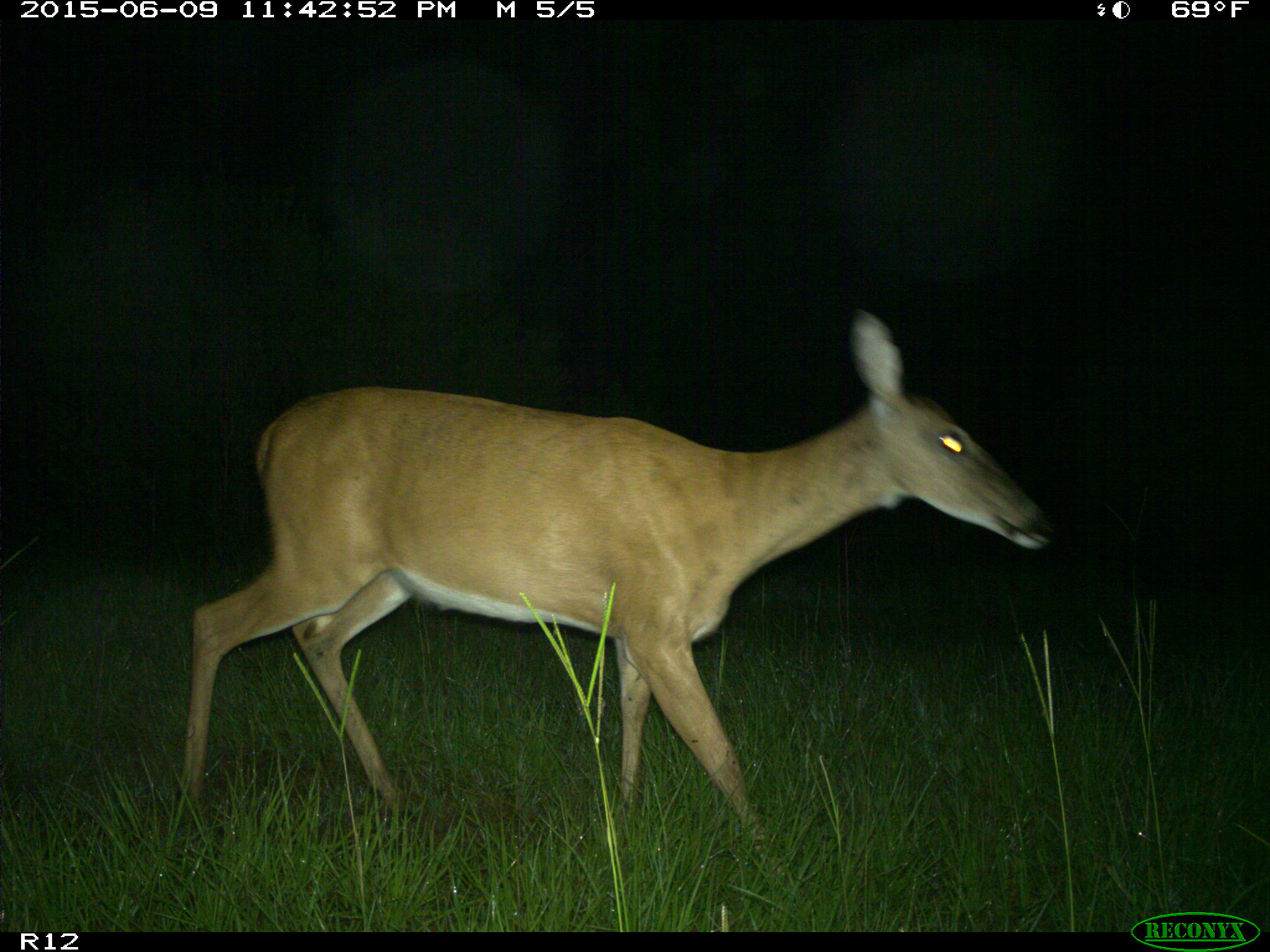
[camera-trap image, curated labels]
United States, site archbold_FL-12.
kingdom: Animalia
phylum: Chordata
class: Mammalia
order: Artiodactyla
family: Cervidae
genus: Odocoileus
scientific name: Odocoileus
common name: deer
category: unidentified deer